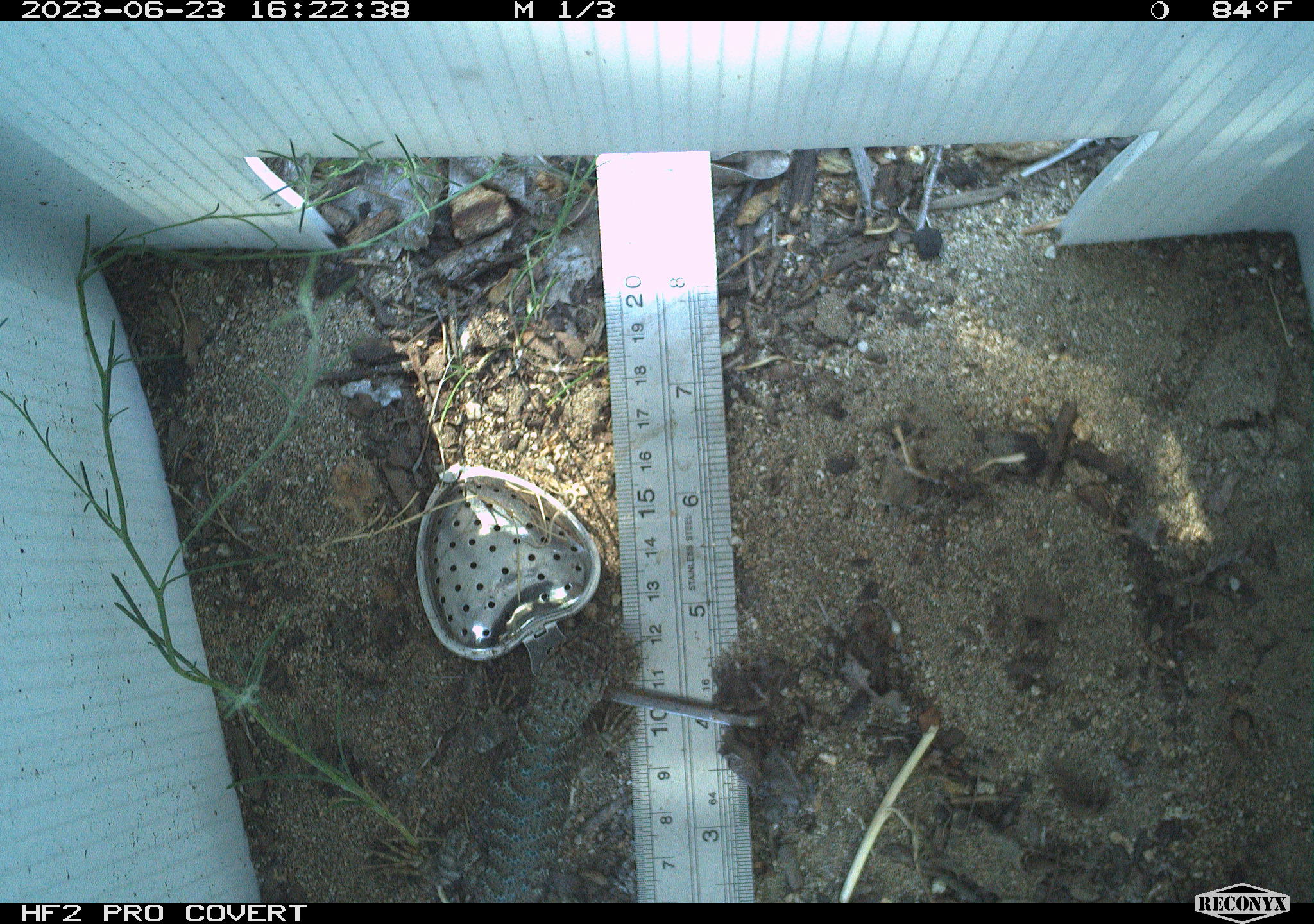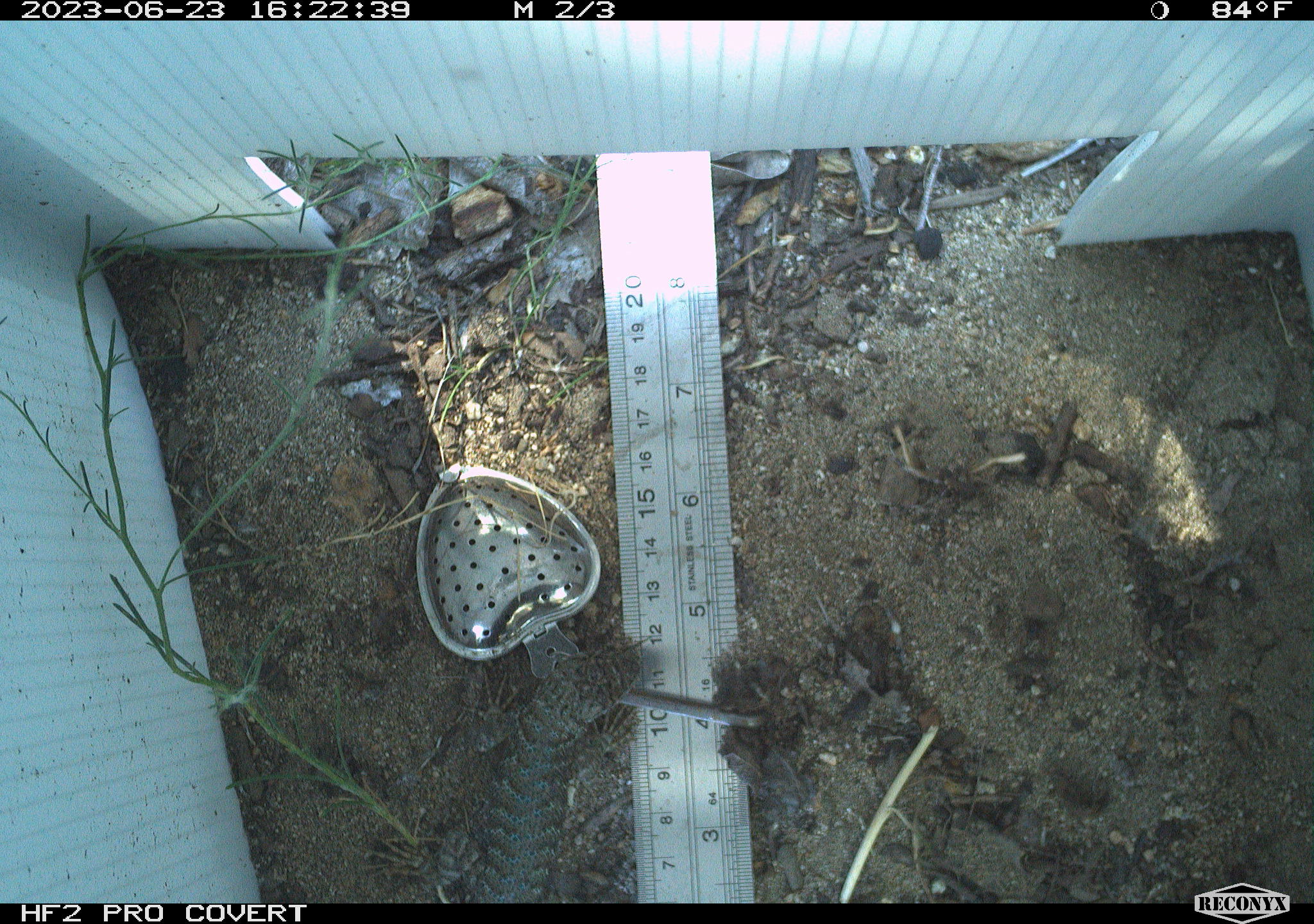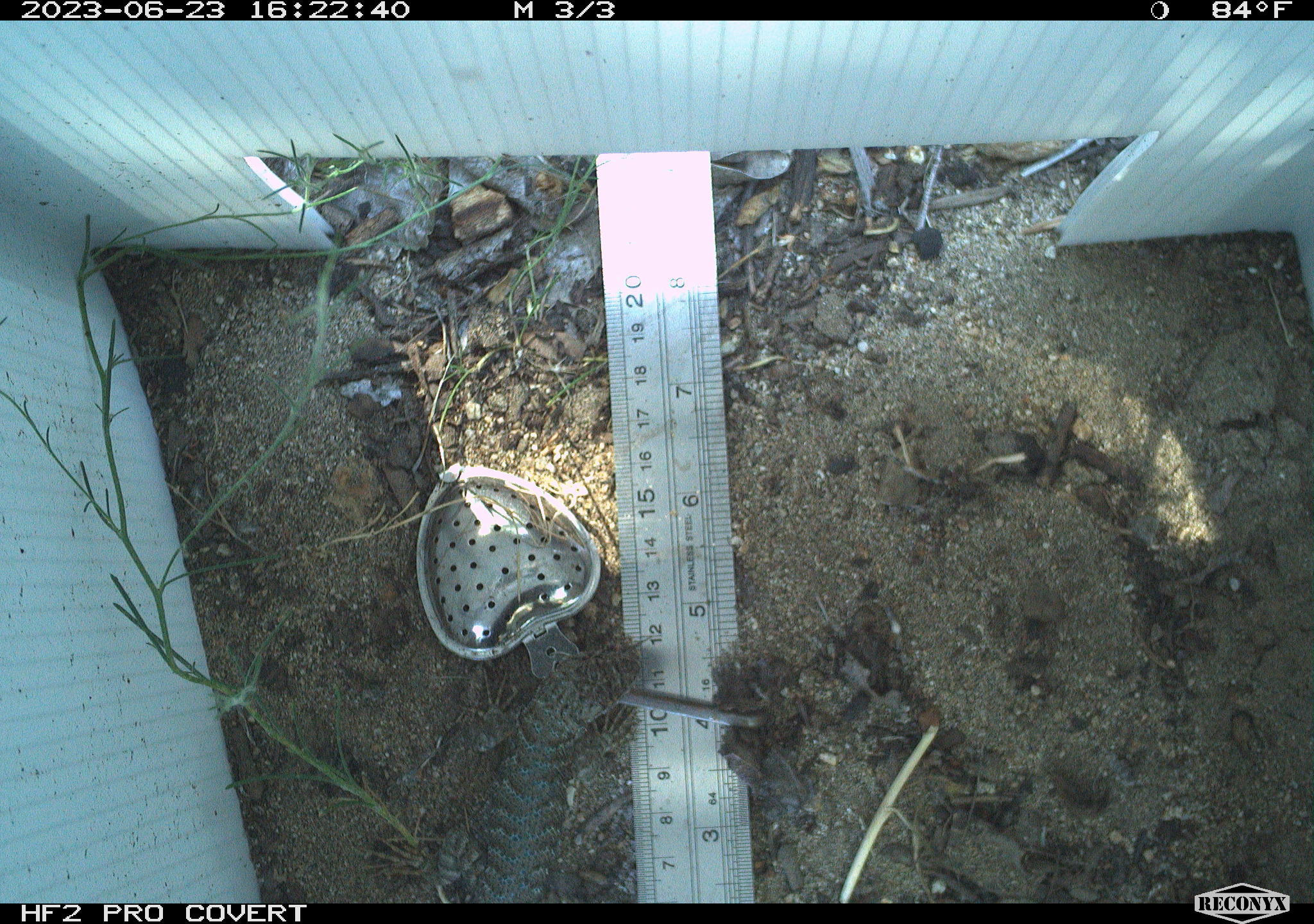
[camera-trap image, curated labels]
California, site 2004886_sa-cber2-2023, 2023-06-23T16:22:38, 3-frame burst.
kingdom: Animalia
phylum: Chordata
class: Reptilia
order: Squamata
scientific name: Squamata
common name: lizards and snakes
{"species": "lizards and snakes (Squamata)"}